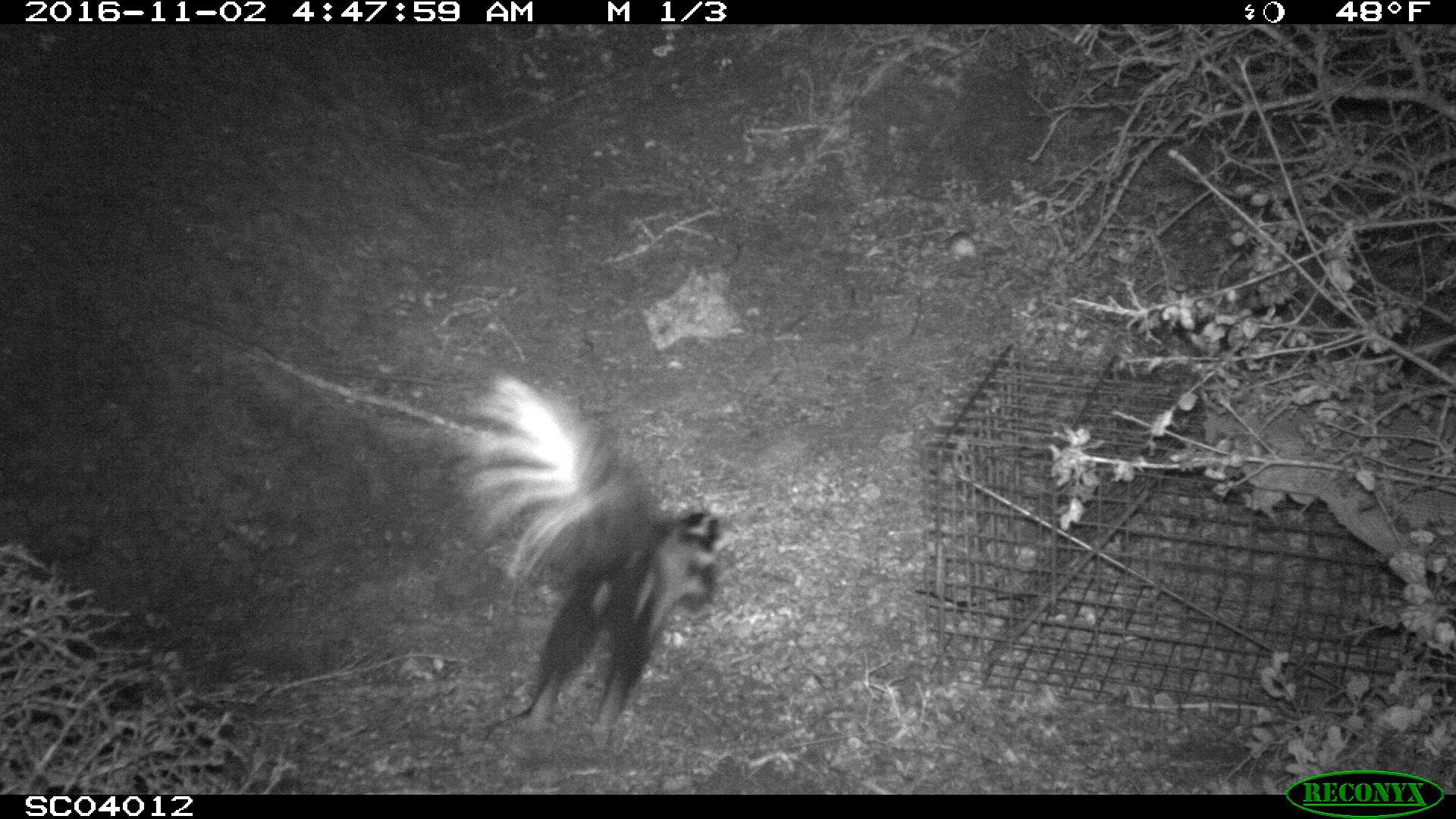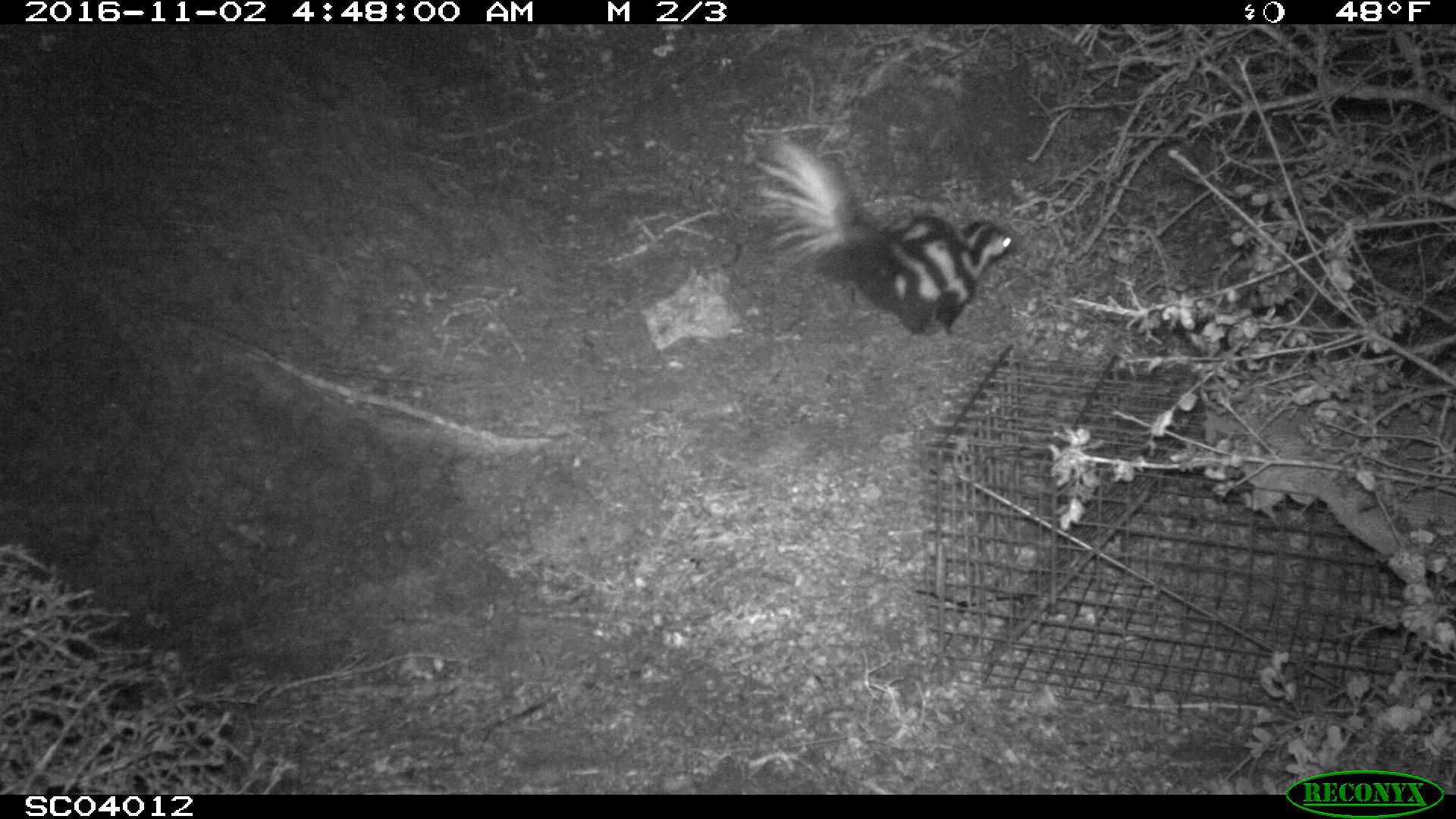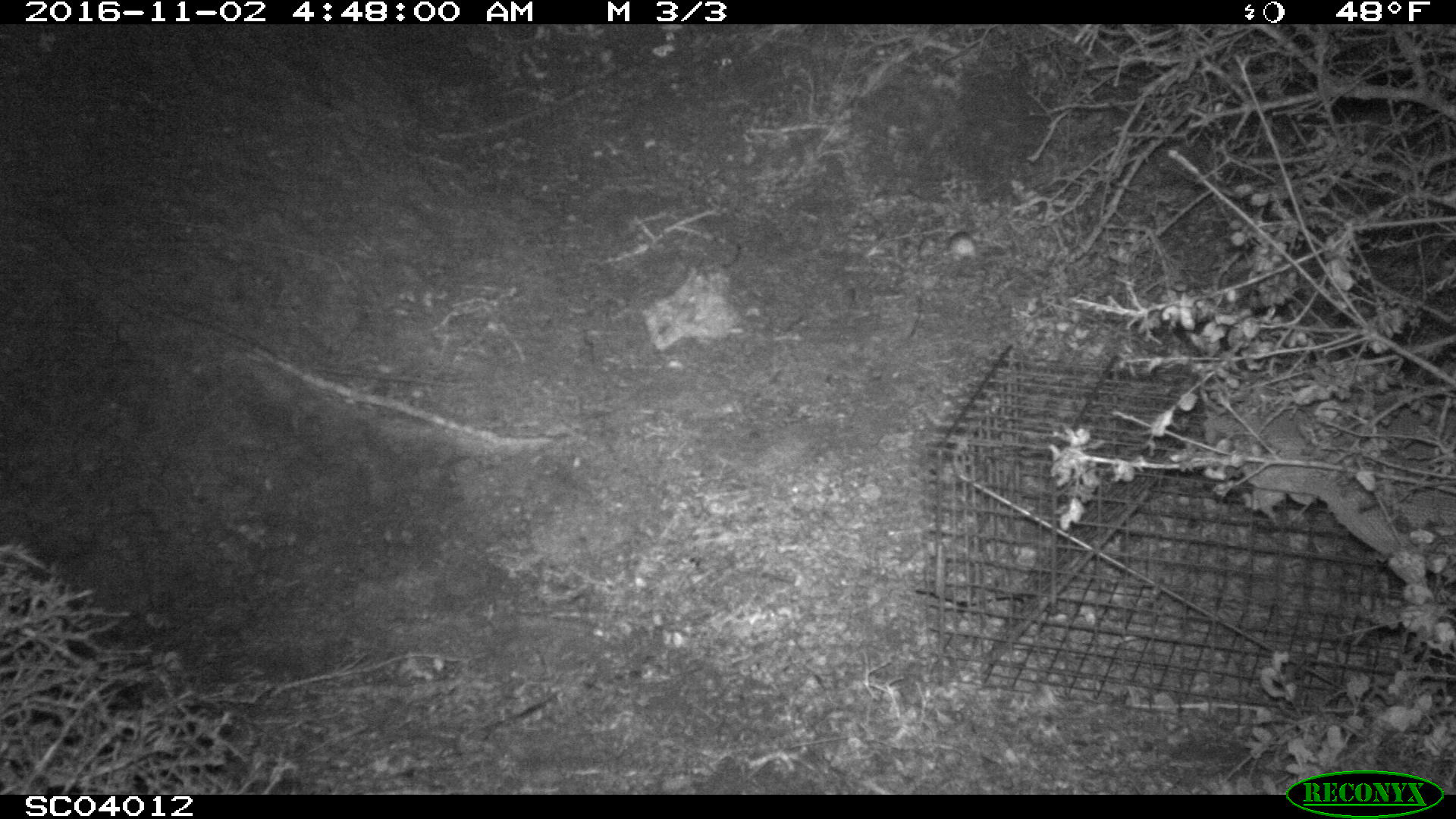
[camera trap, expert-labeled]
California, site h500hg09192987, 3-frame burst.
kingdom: Animalia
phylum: Chordata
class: Mammalia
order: Carnivora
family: Mephitidae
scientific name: Mephitidae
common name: skunk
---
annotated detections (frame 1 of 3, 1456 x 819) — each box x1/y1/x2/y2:
skunk: 445/366/725/751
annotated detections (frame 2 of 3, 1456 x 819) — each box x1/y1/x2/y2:
skunk: 743/130/1015/337